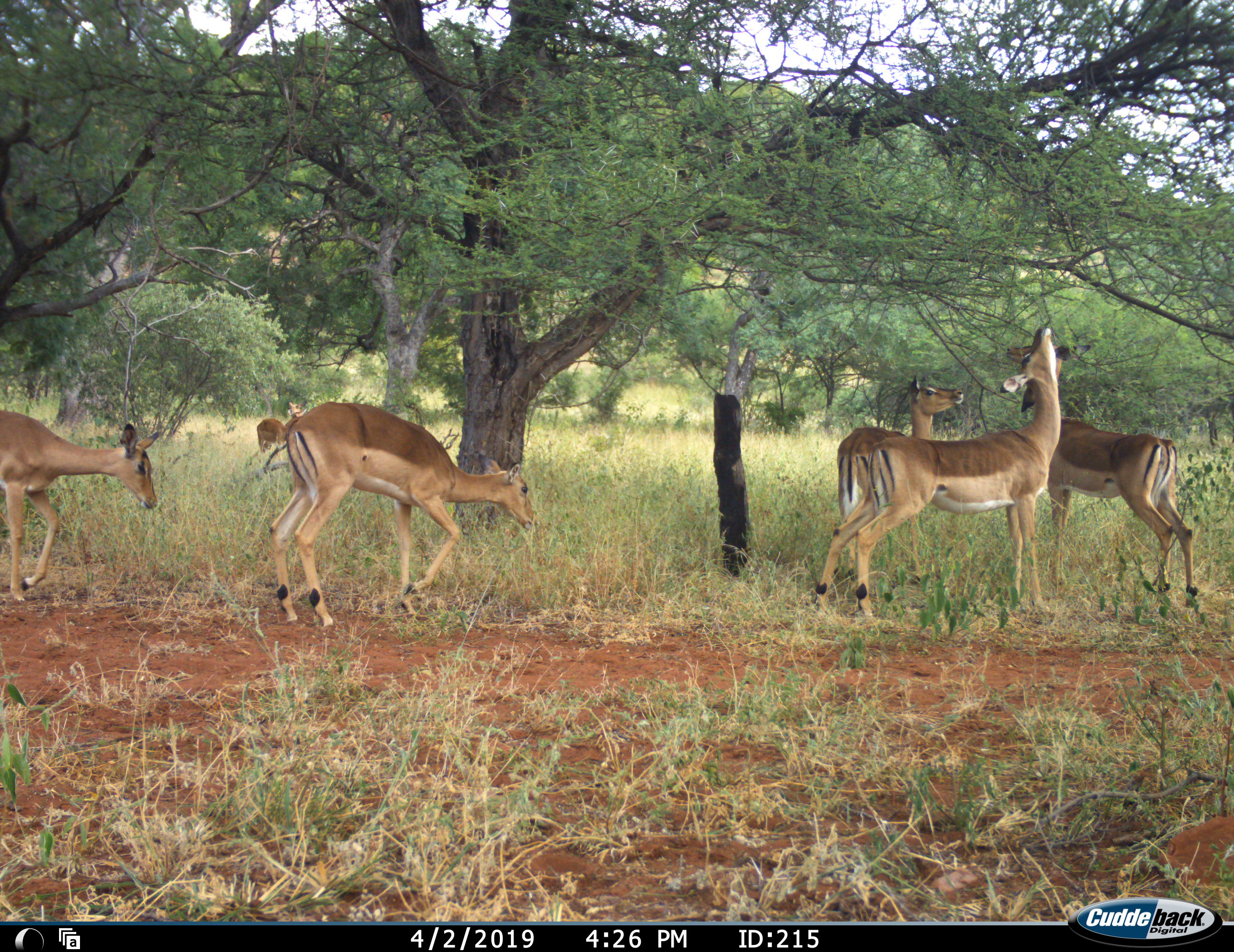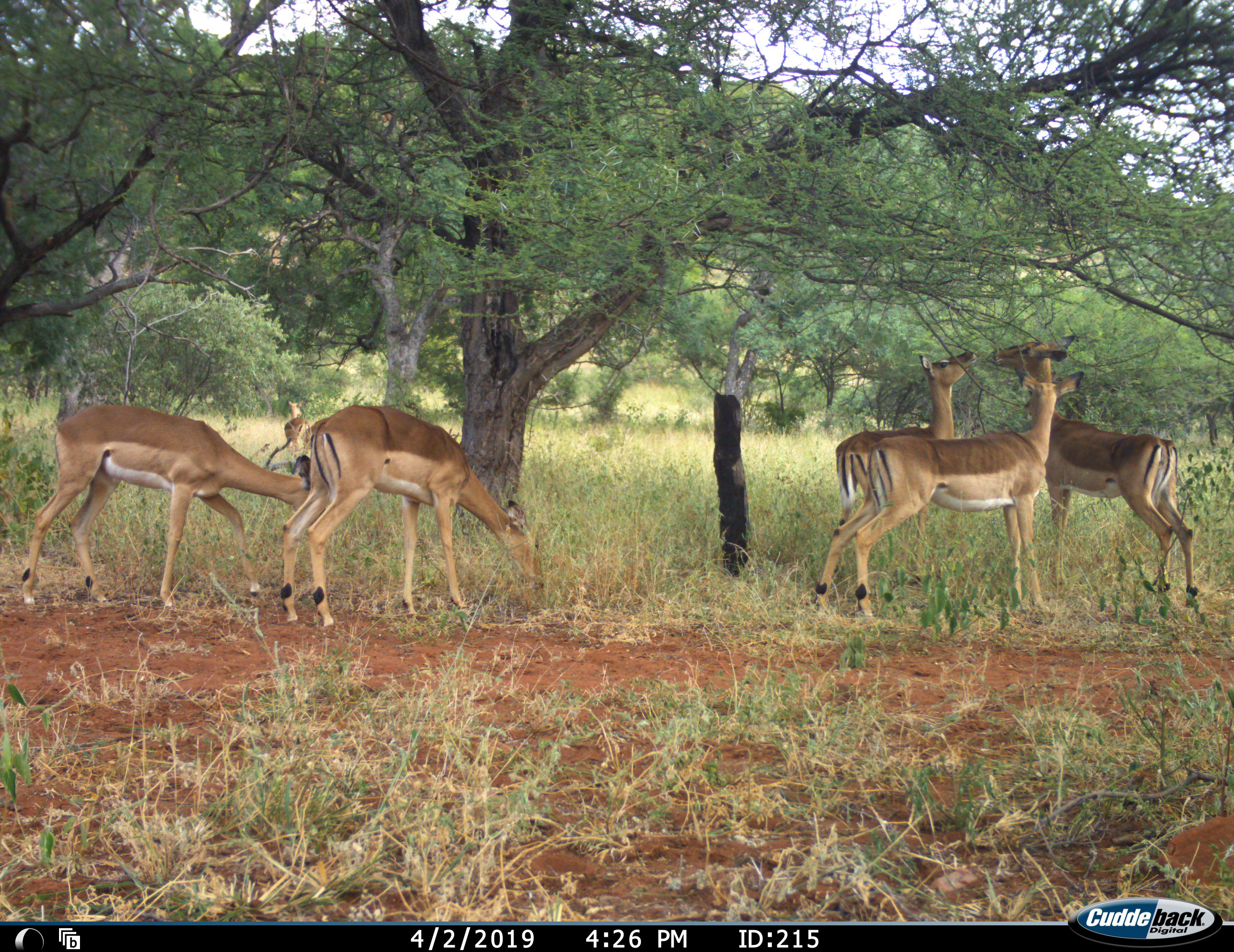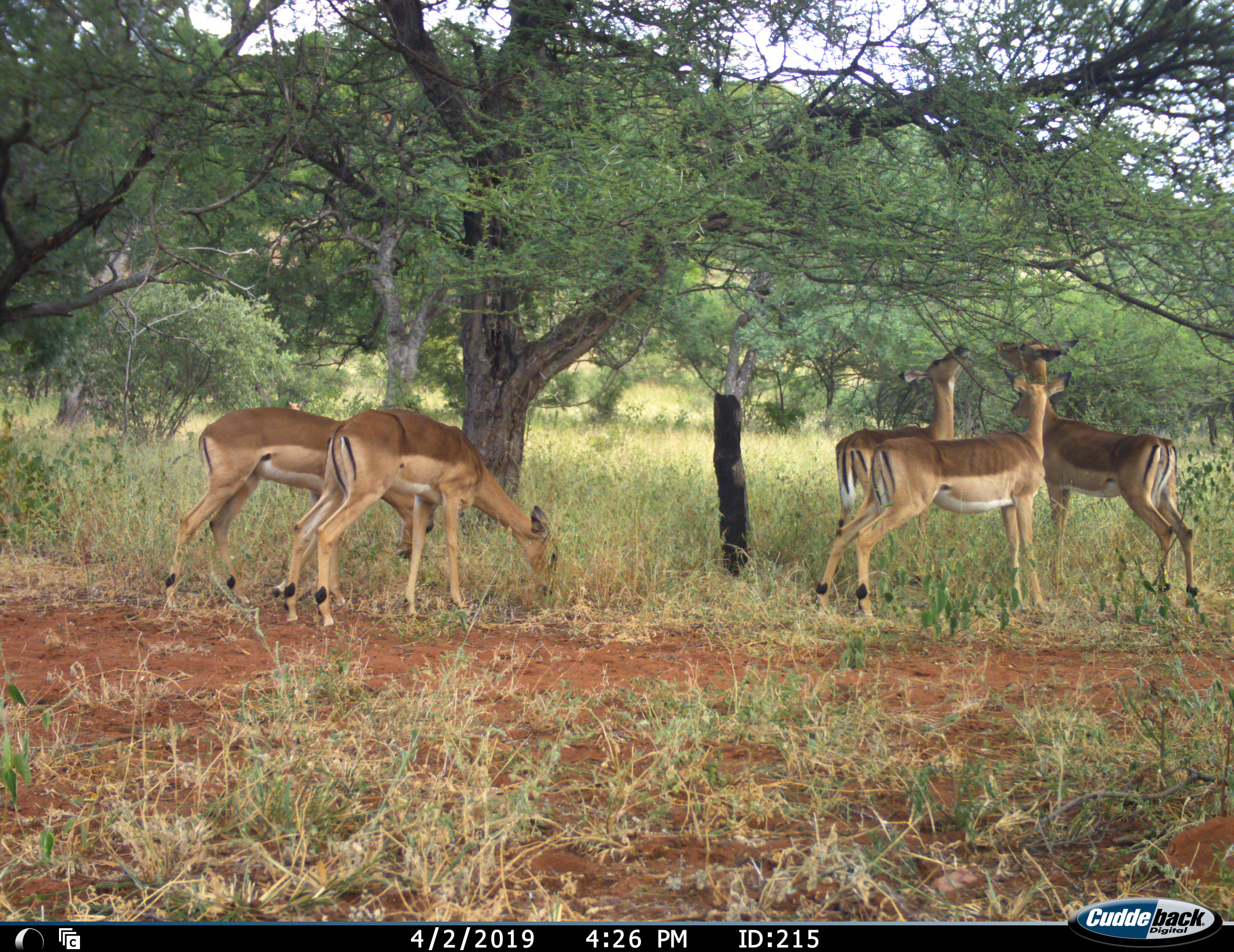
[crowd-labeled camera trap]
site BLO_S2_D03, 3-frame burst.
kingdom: Animalia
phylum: Chordata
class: Mammalia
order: Artiodactyla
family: Bovidae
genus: Aepyceros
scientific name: Aepyceros melampus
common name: impala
Impala (Aepyceros melampus), count 6. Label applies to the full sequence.